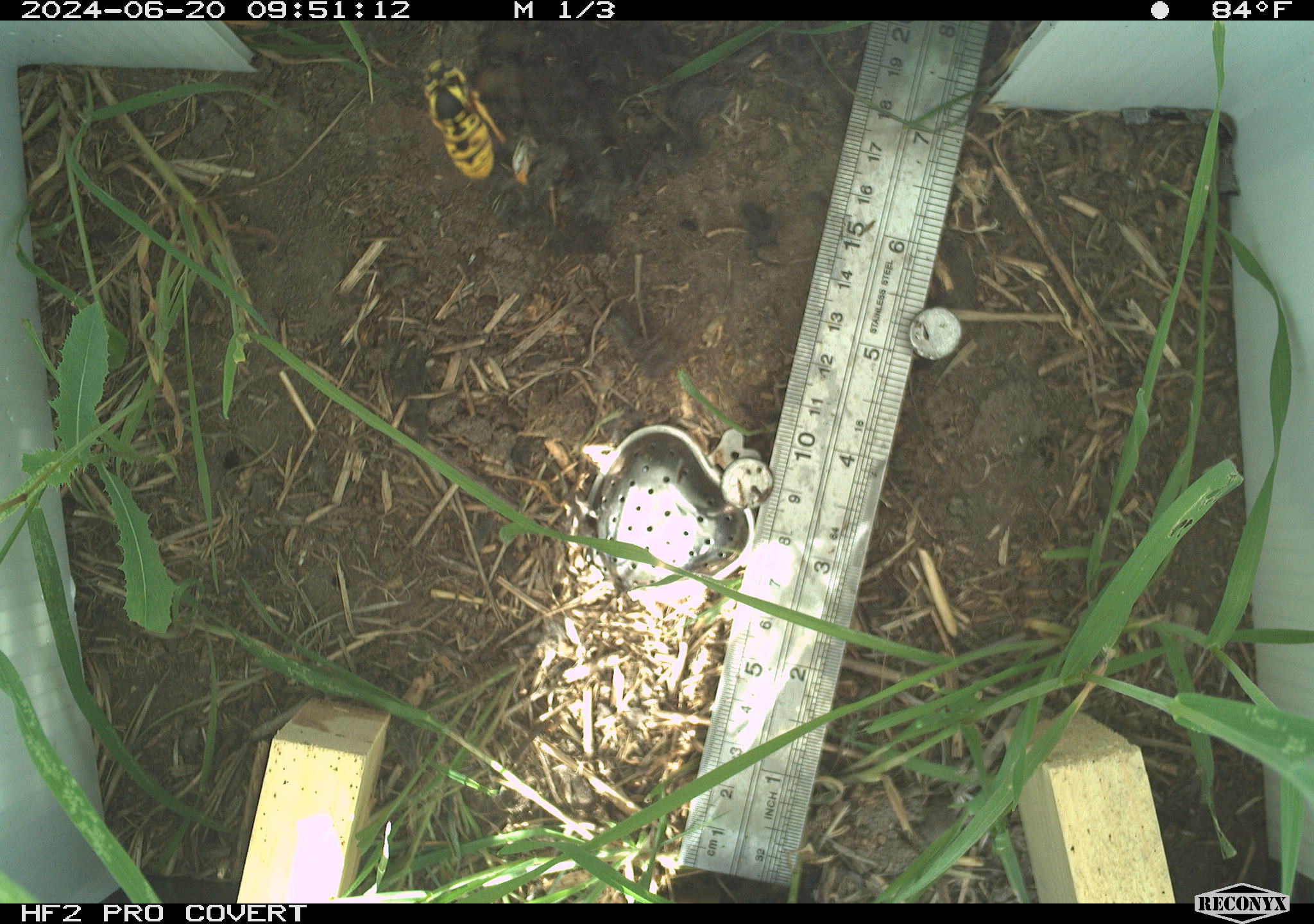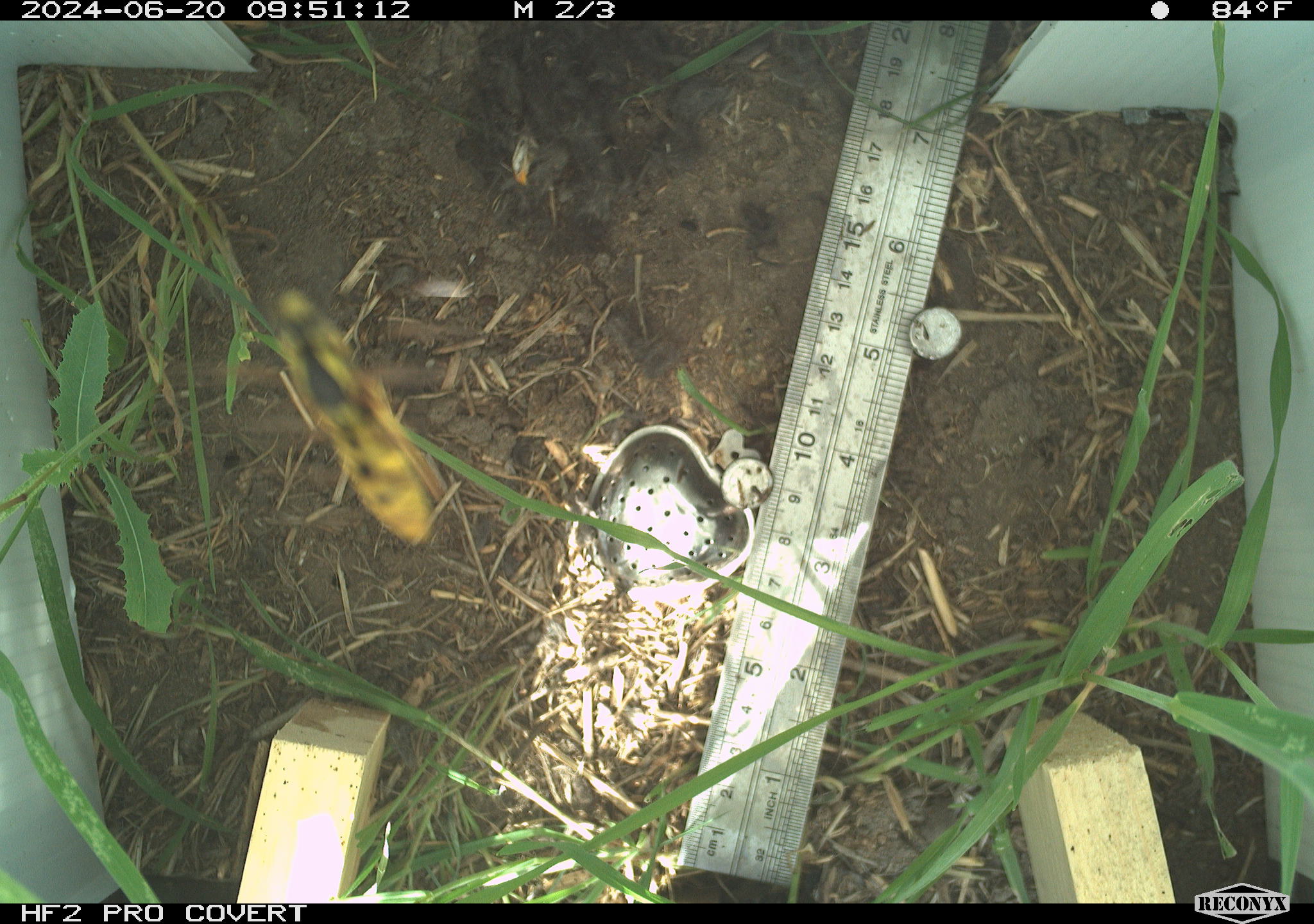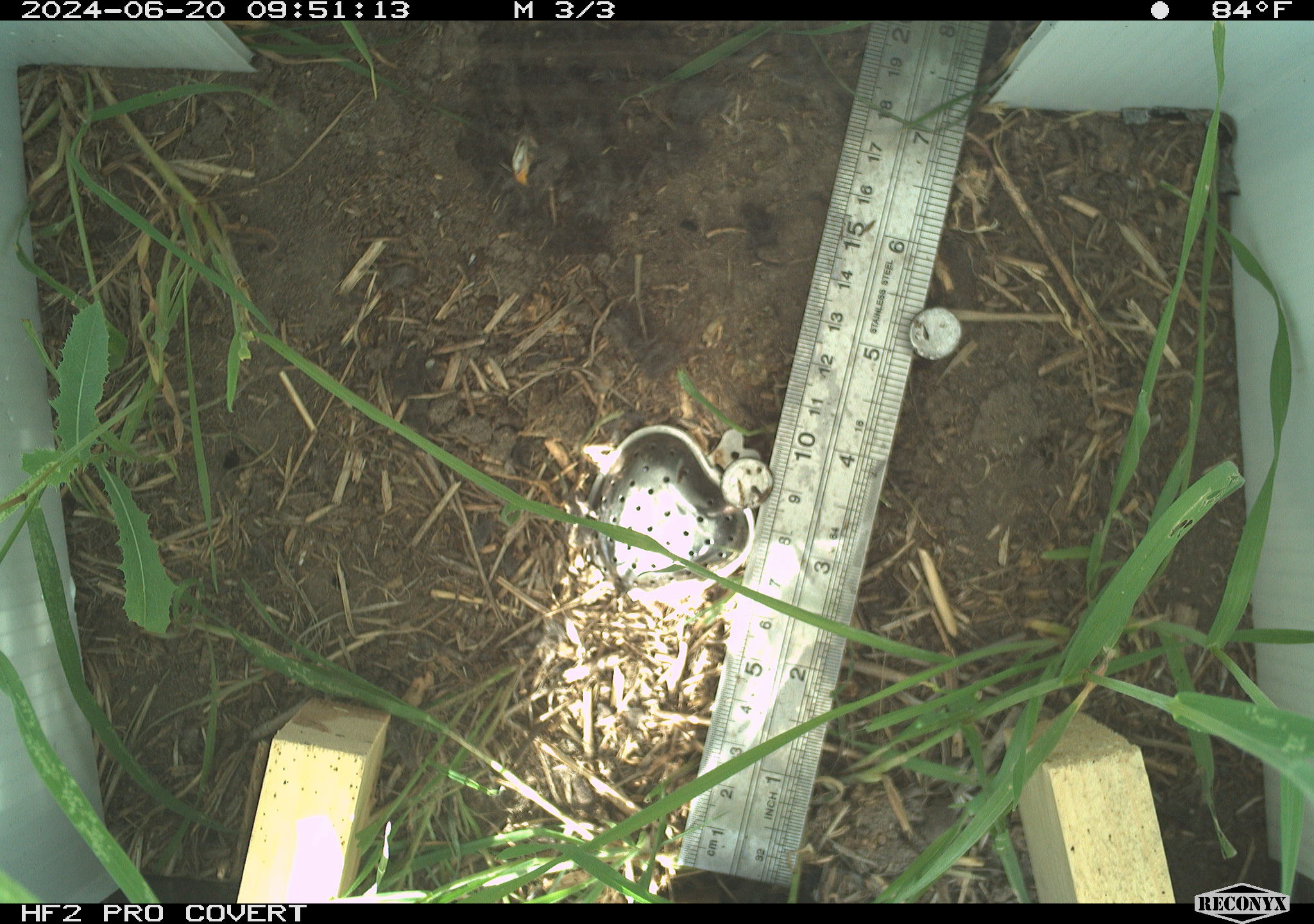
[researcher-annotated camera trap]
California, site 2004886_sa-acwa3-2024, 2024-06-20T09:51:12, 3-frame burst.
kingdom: Animalia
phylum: Arthropoda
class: Insecta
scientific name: Insecta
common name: insect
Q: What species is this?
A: Insect (Insecta).